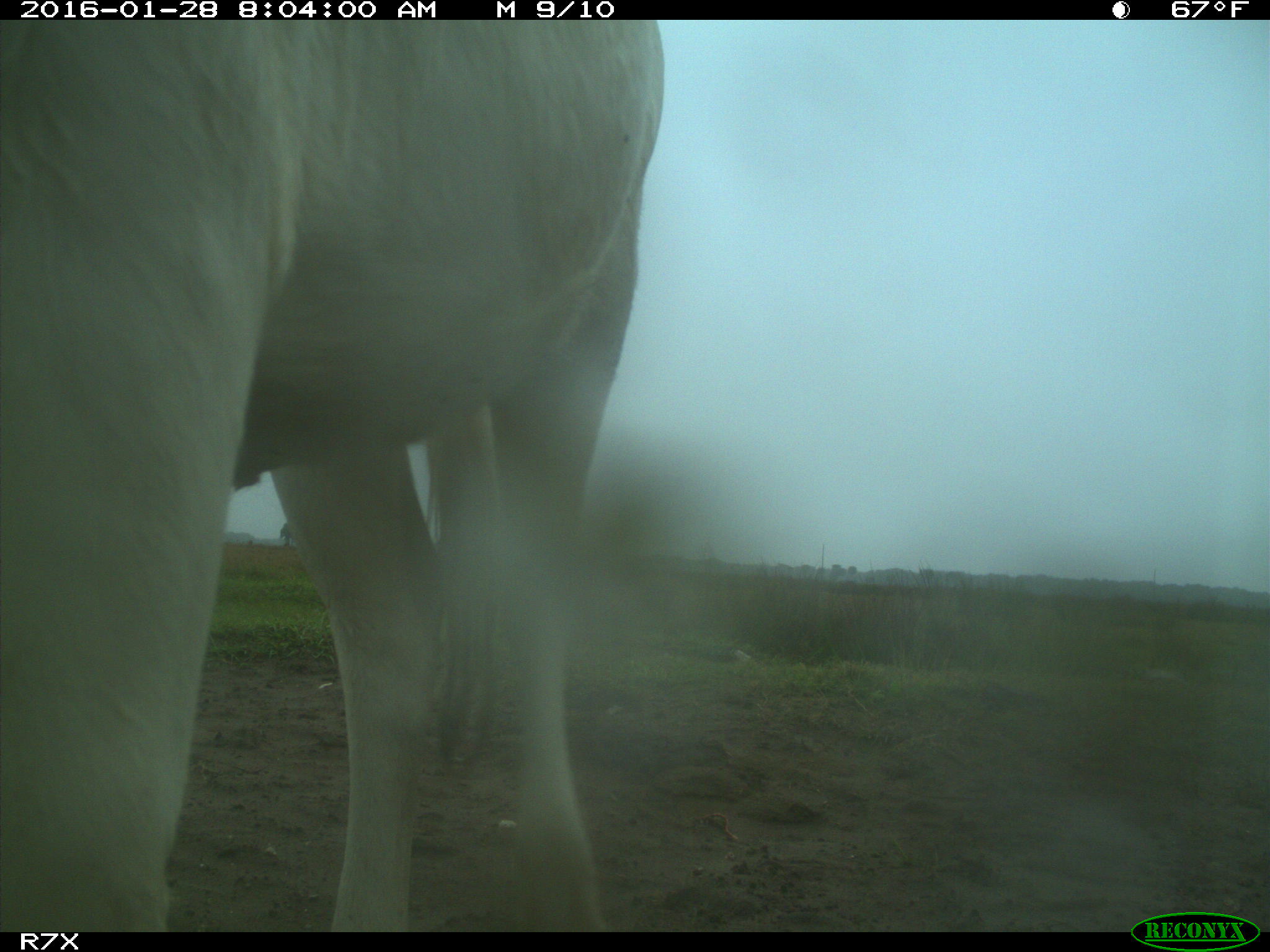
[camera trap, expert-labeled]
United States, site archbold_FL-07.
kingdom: Animalia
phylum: Chordata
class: Mammalia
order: Artiodactyla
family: Bovidae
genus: Bos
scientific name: Bos taurus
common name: domestic cow